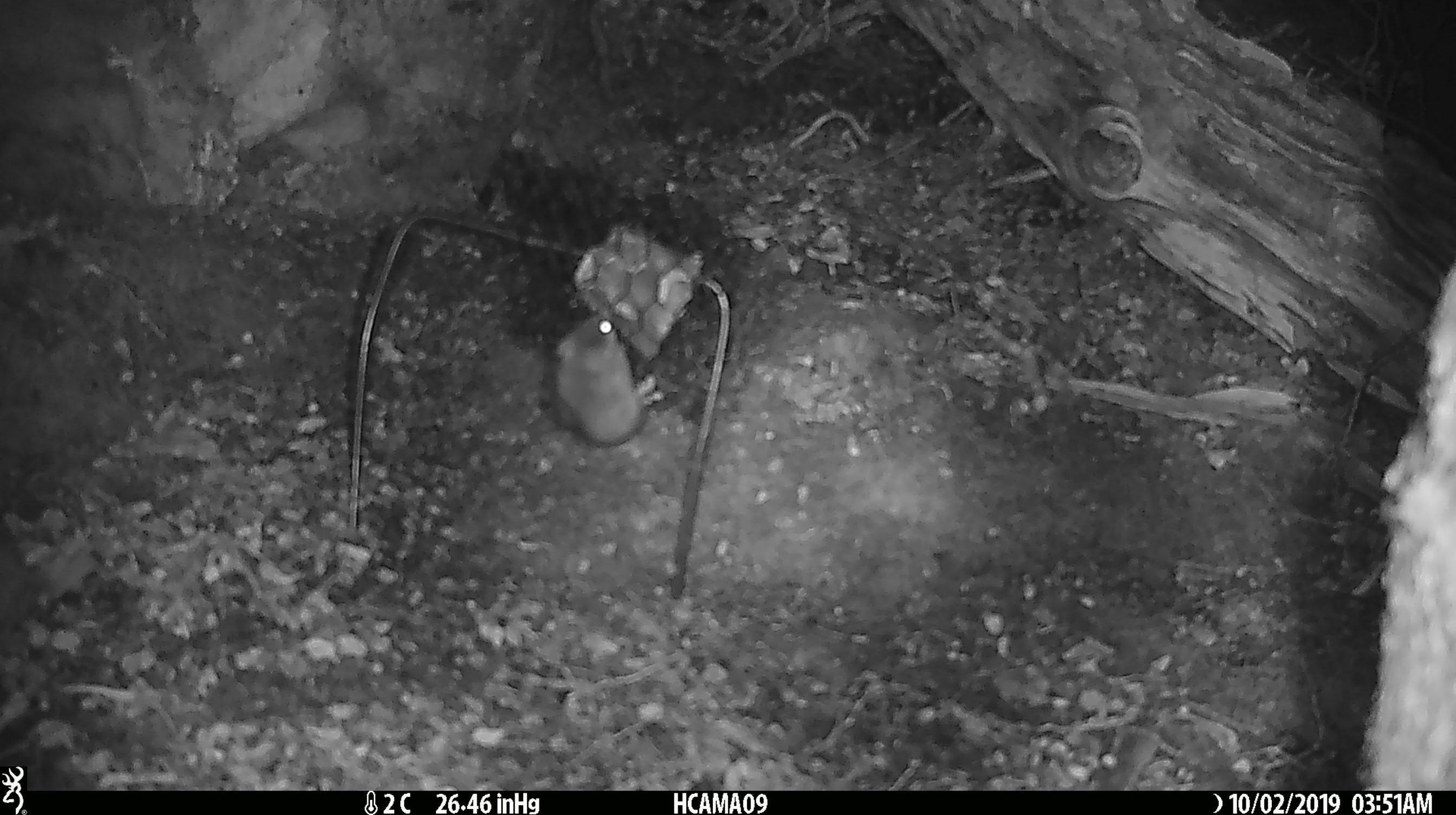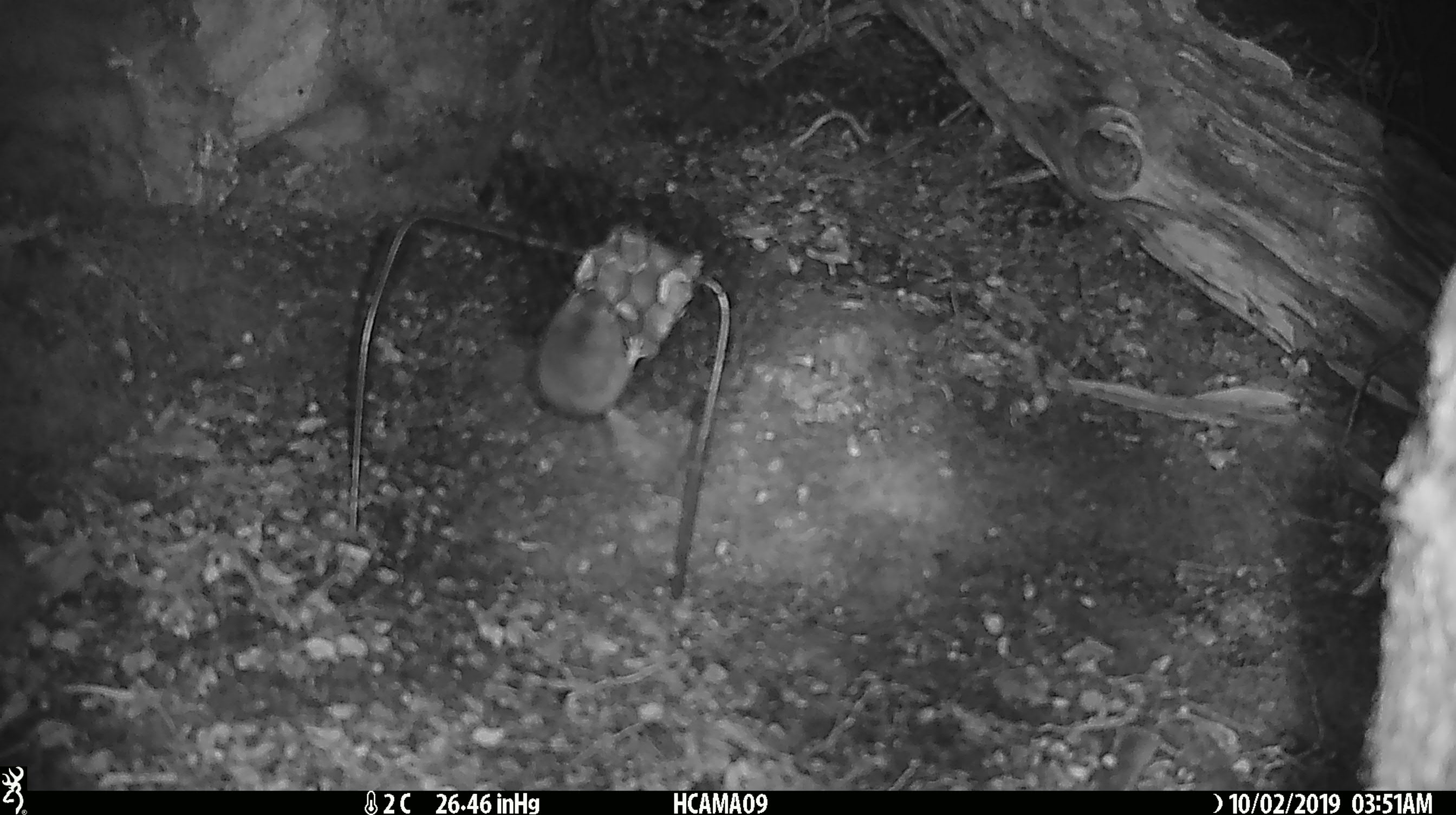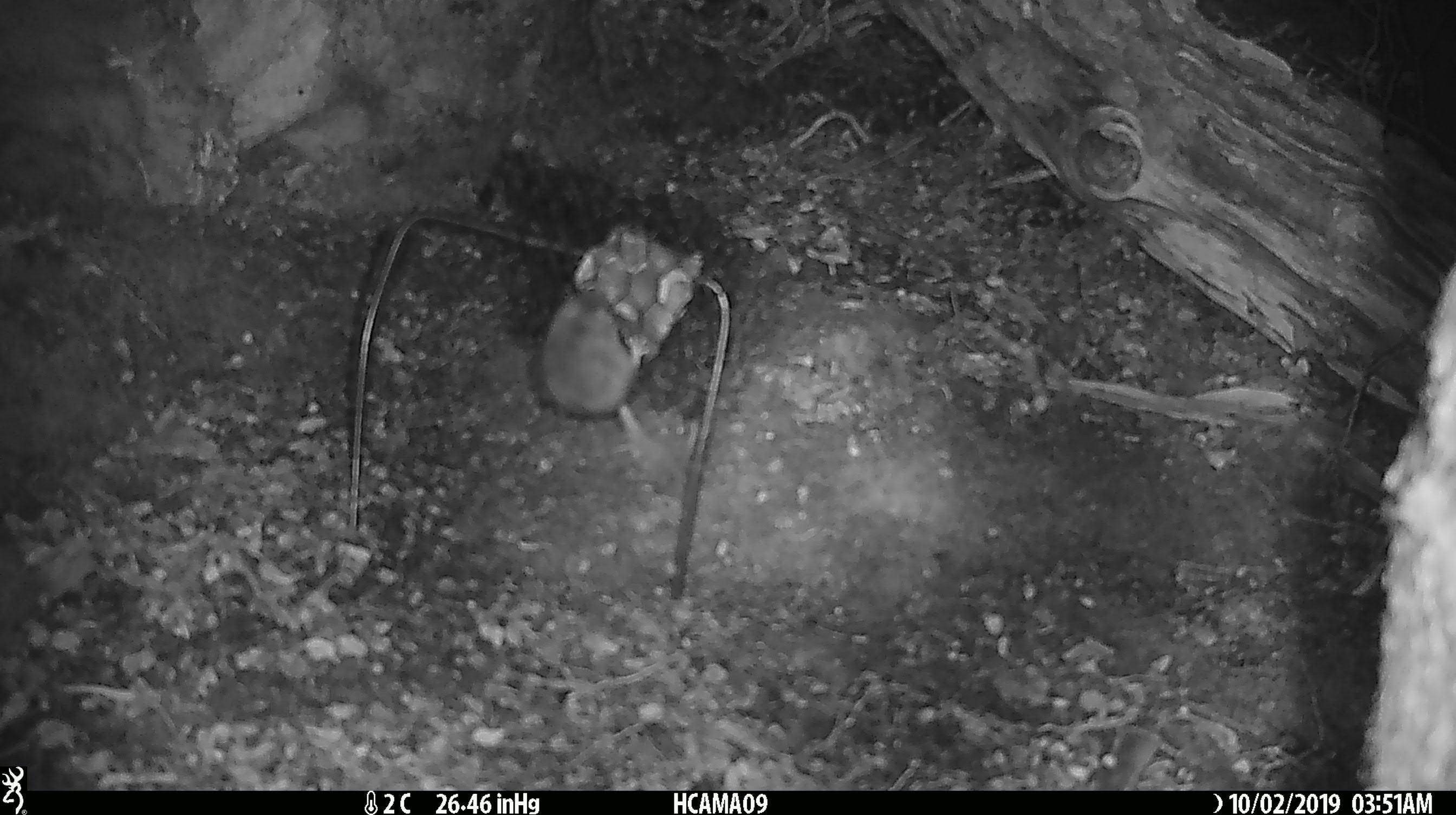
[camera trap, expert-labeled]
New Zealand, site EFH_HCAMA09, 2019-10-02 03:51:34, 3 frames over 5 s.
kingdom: Animalia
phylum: Chordata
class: Mammalia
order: Rodentia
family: Muridae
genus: Mus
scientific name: Mus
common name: mouse